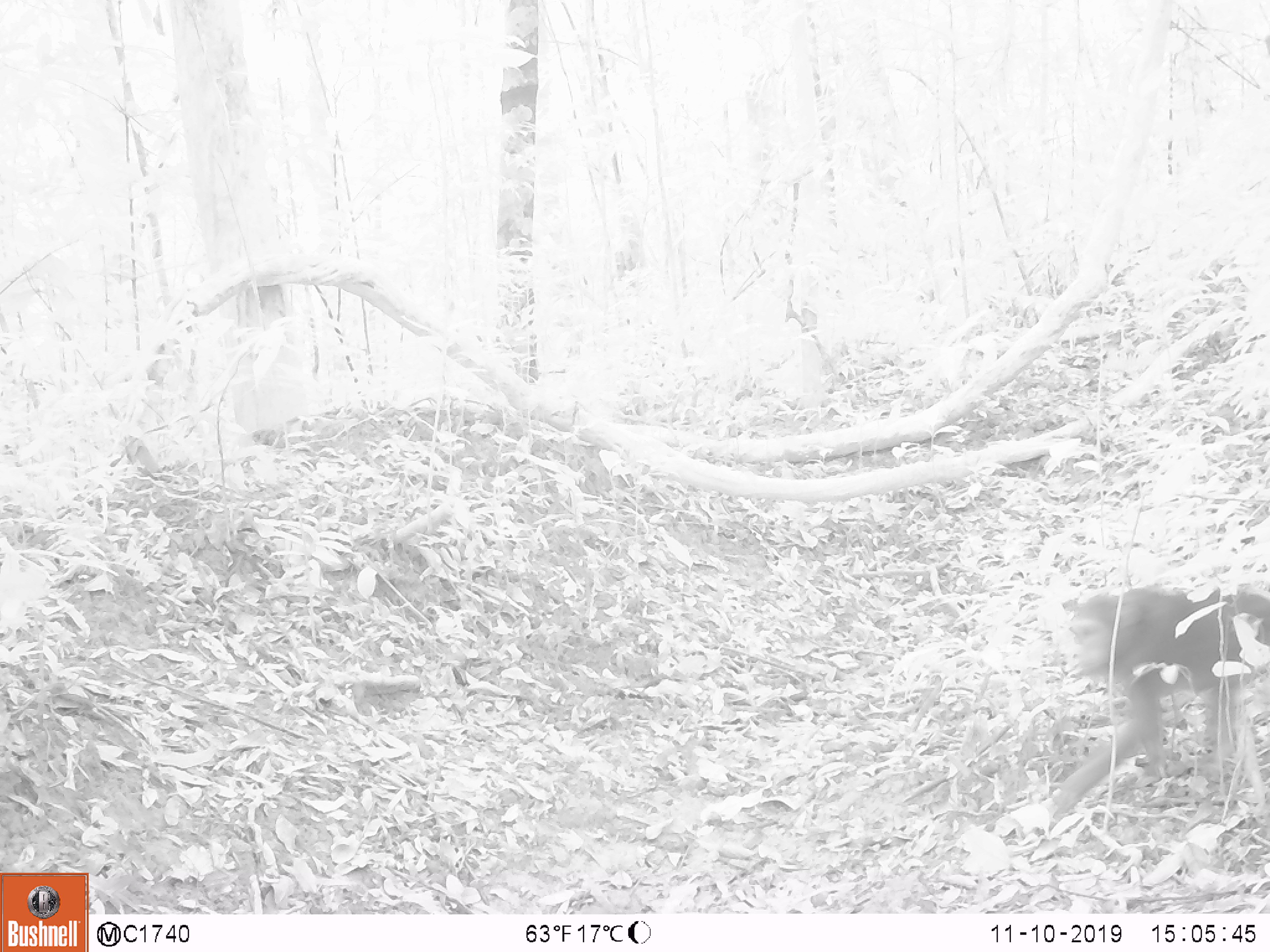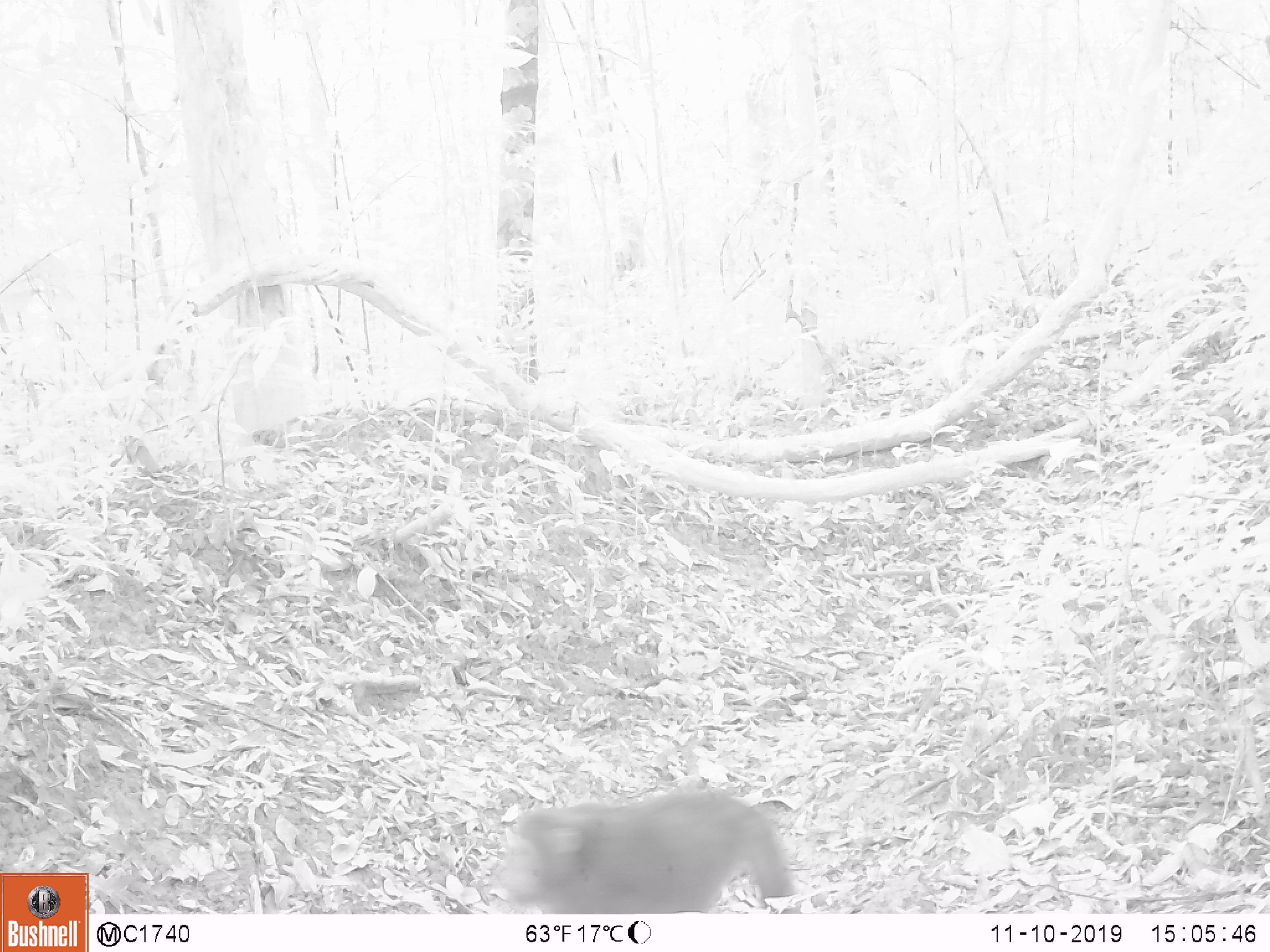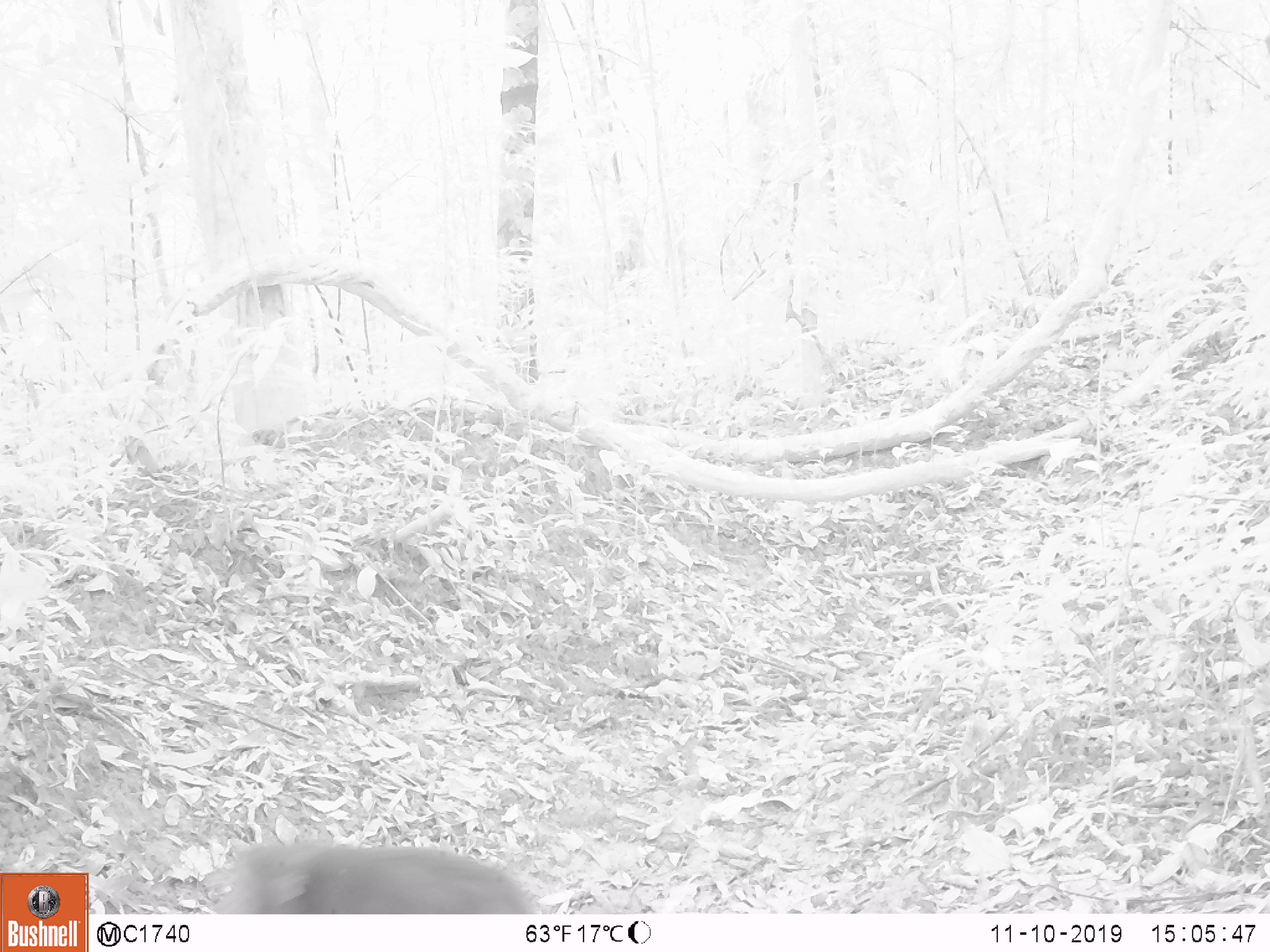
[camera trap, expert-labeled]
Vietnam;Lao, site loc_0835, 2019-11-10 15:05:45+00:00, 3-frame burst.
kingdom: Animalia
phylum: Chordata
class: Mammalia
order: Primates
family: Cercopithecidae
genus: Macaca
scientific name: Macaca arctoides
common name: stump-tailed macaque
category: stump tailed macaque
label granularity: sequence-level